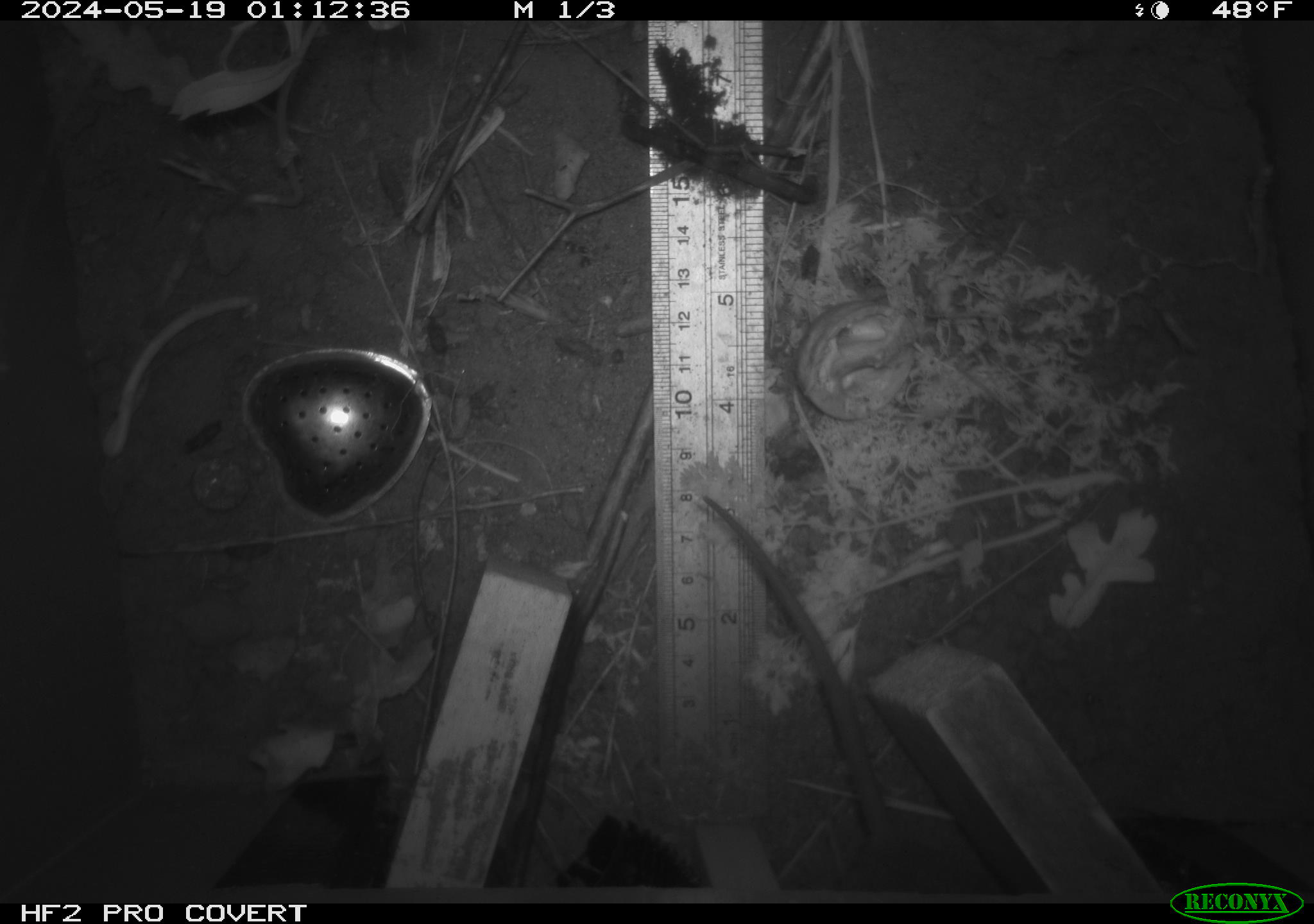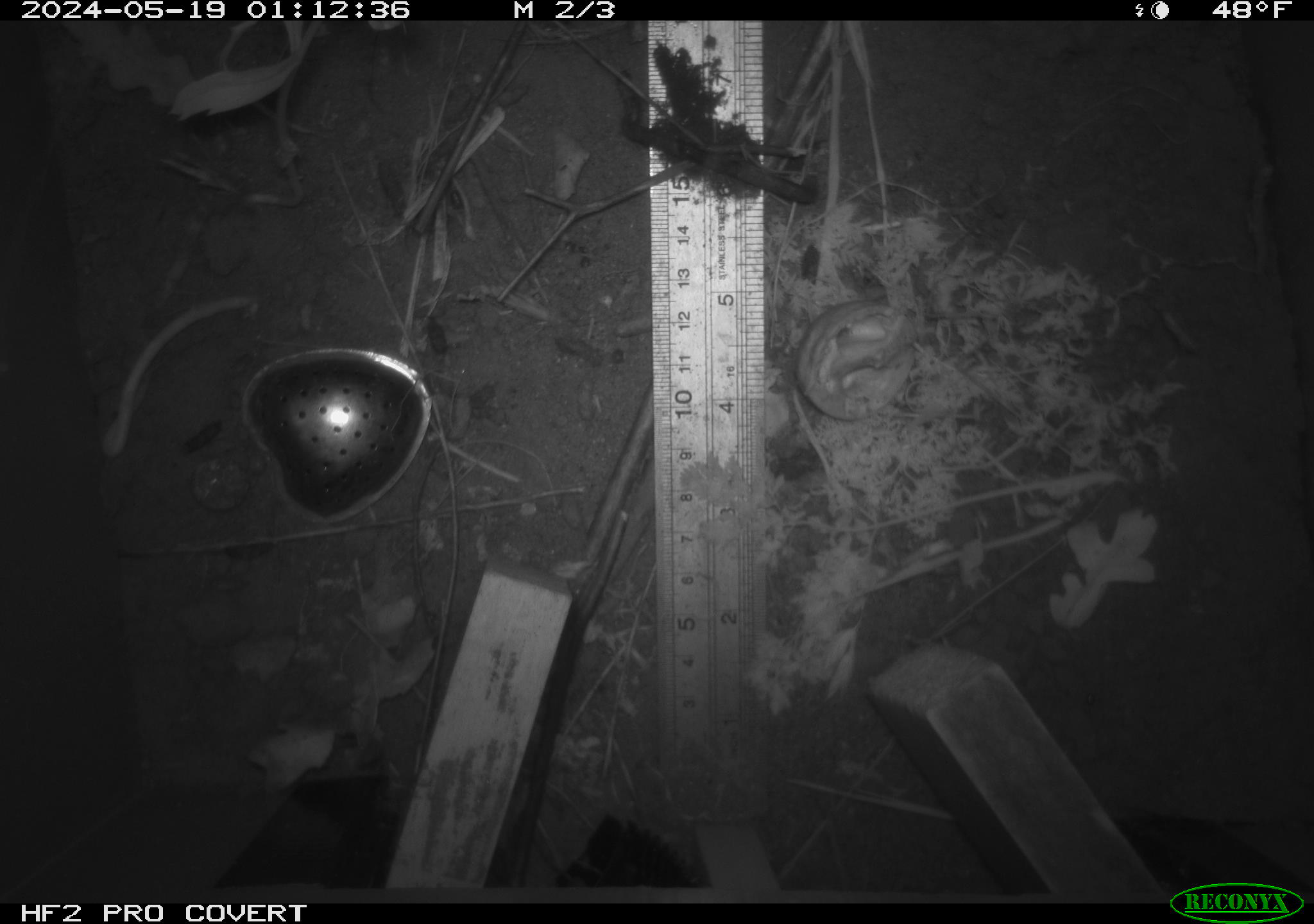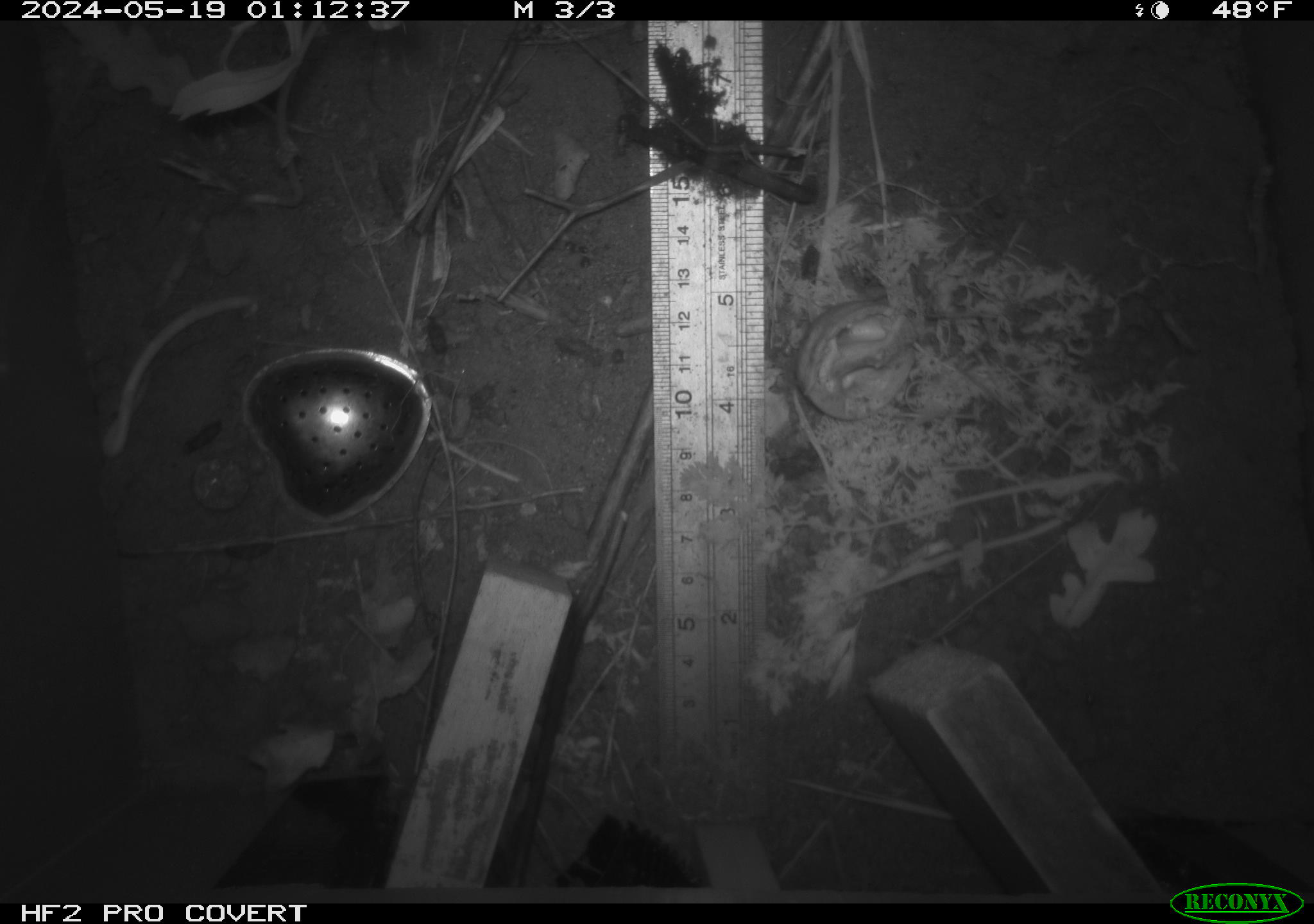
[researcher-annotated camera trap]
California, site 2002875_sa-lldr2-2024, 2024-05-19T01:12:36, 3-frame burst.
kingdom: Animalia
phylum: Chordata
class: Mammalia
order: Rodentia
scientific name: Rodentia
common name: rodent